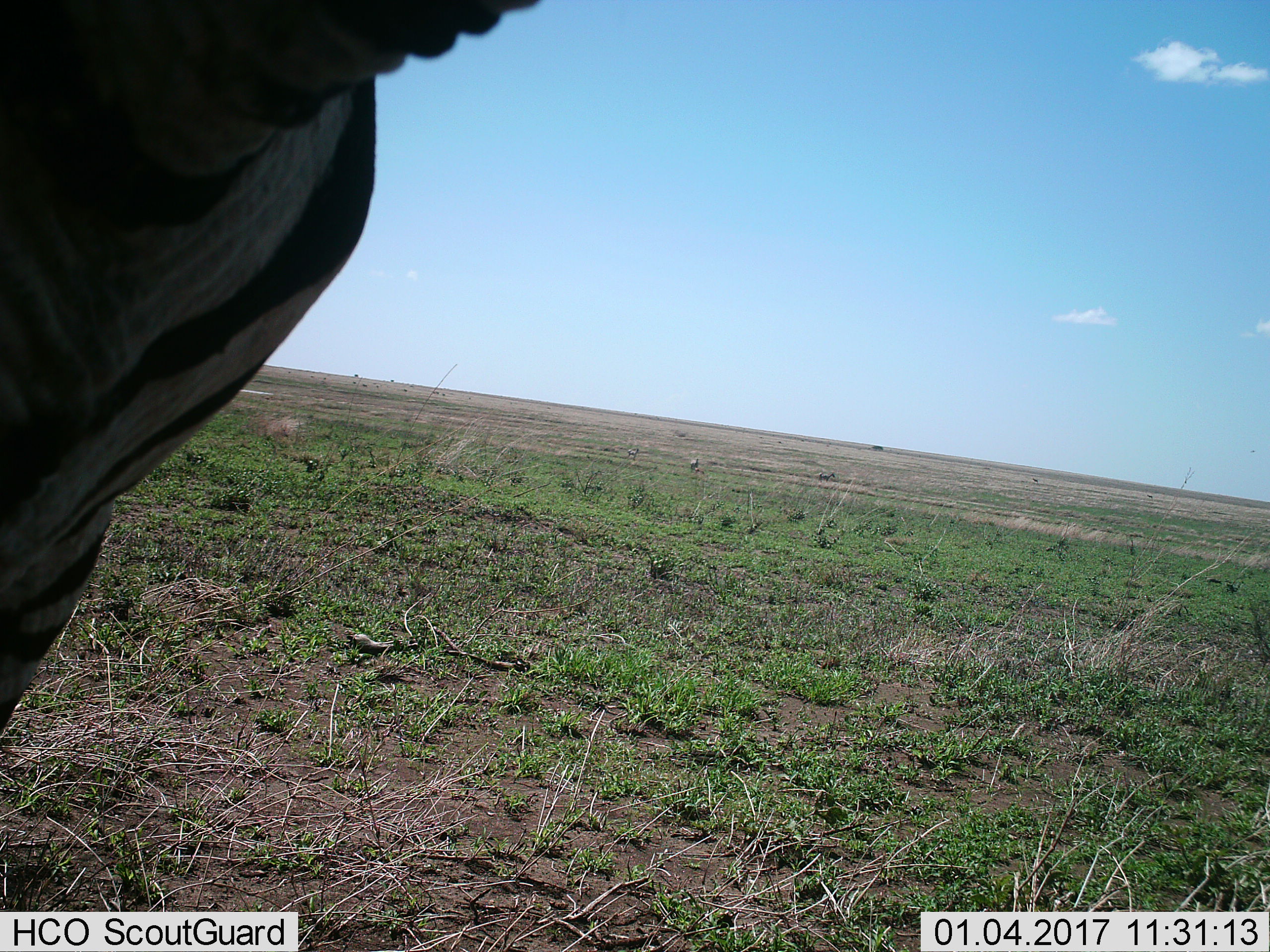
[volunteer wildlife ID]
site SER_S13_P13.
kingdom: Animalia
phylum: Chordata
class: Mammalia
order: Perissodactyla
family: Equidae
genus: Equus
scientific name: Equus quagga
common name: plains zebra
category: zebraplains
Zebraplains (plains zebra) (Equus quagga), count 1. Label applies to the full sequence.